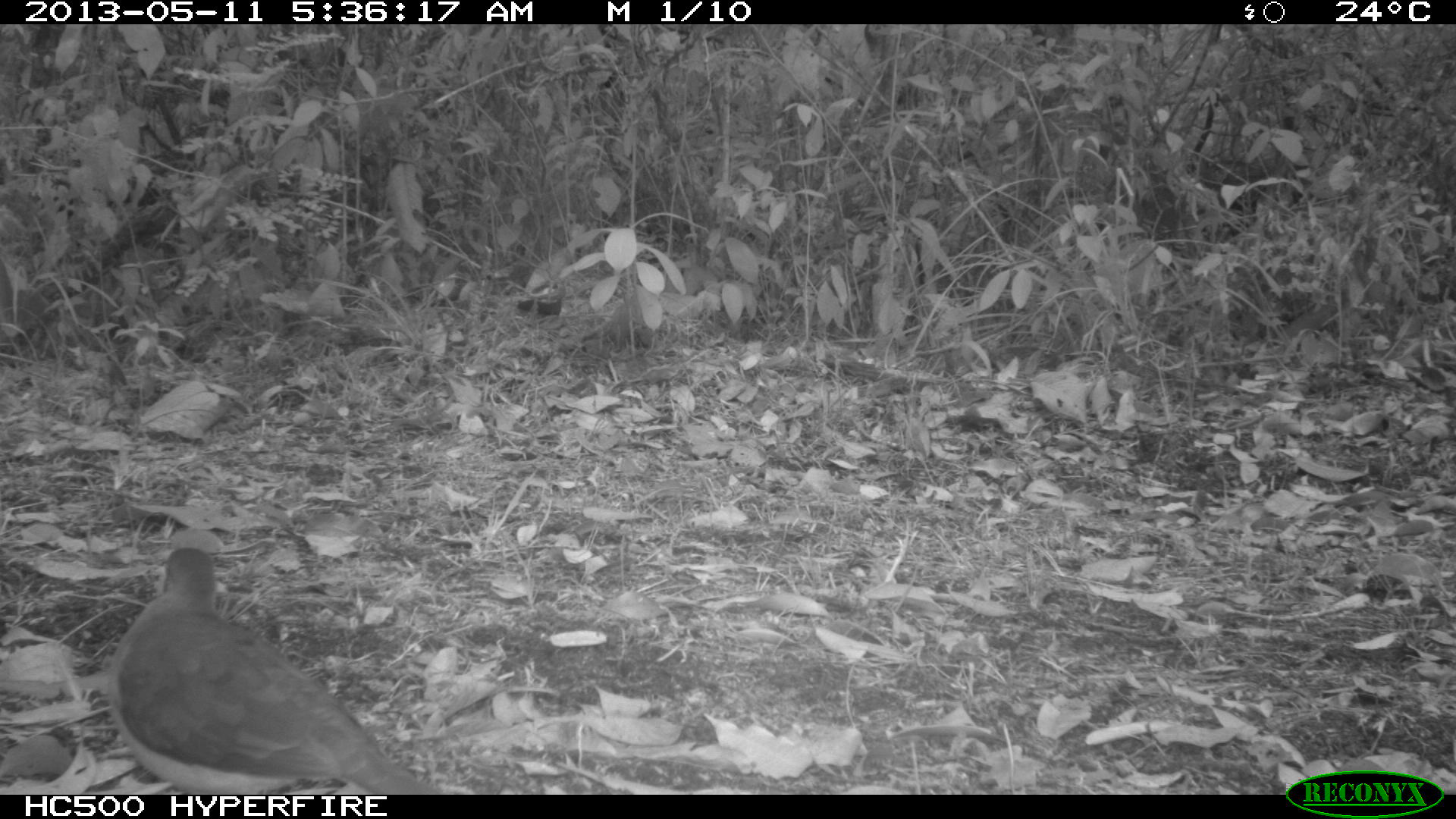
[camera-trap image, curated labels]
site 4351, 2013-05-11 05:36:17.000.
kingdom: Animalia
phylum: Chordata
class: Aves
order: Columbiformes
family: Columbidae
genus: Leptotila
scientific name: Leptotila plumbeiceps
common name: gray-headed dove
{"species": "Leptotila plumbeiceps (gray-headed dove)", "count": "1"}